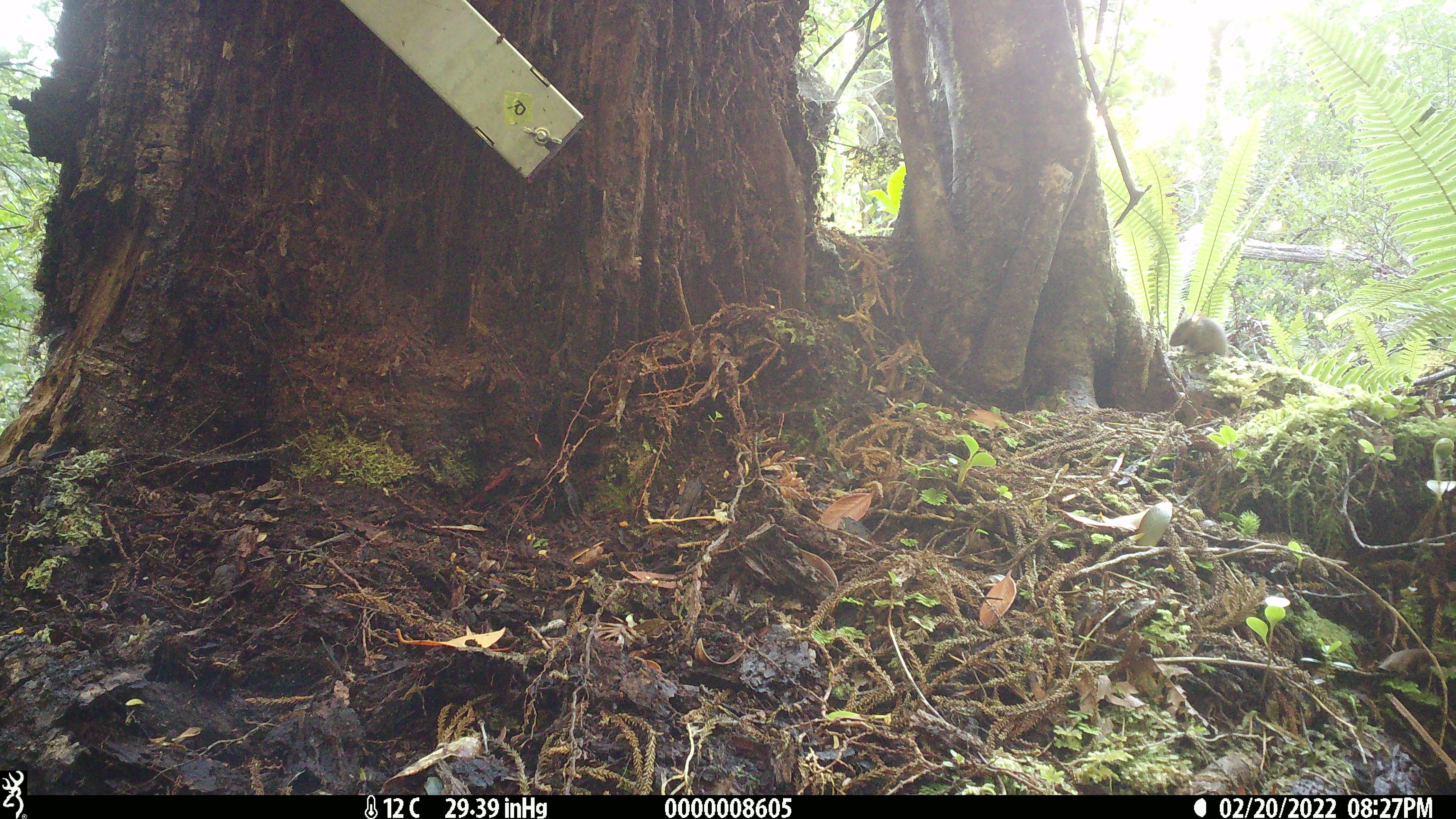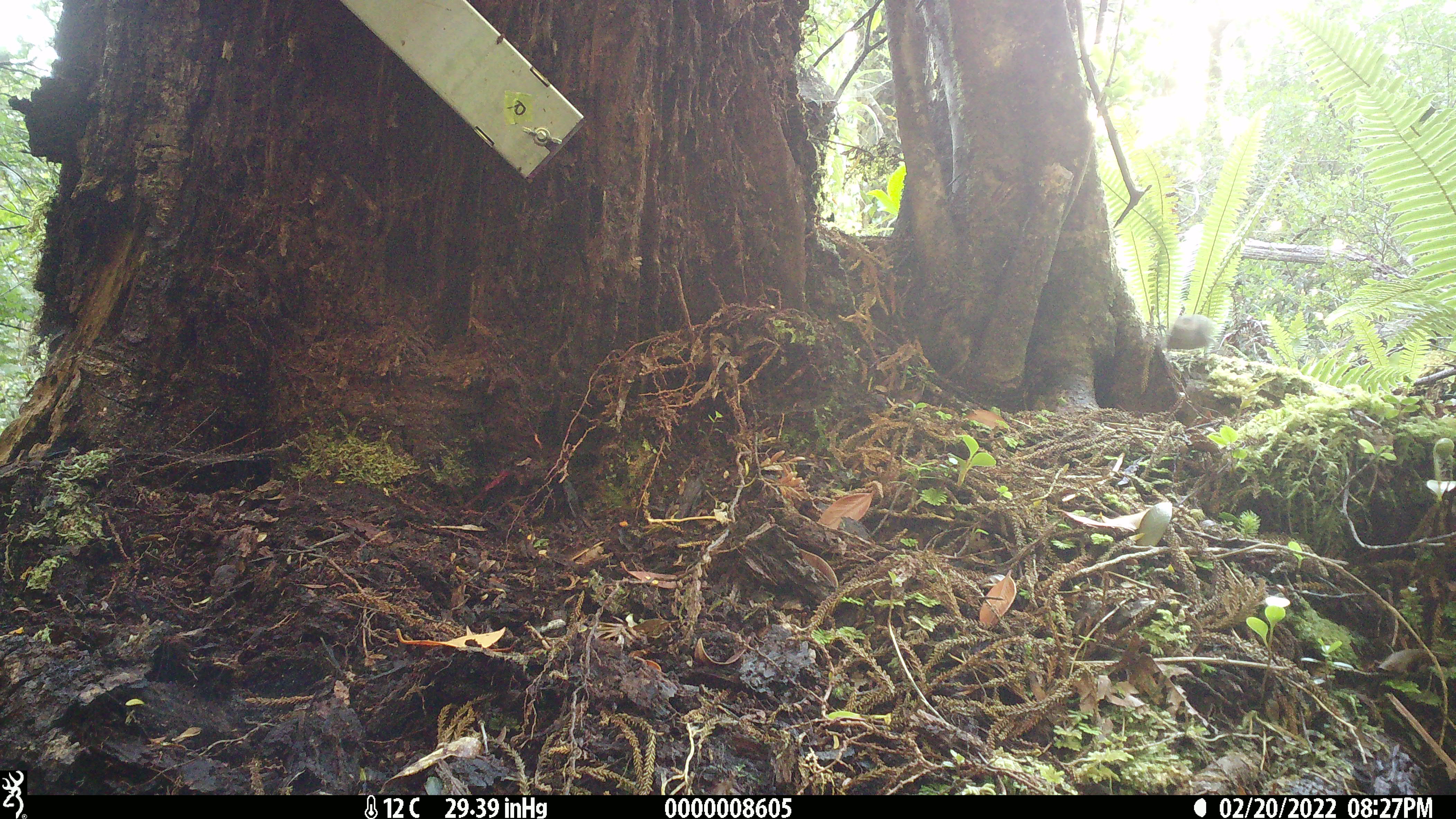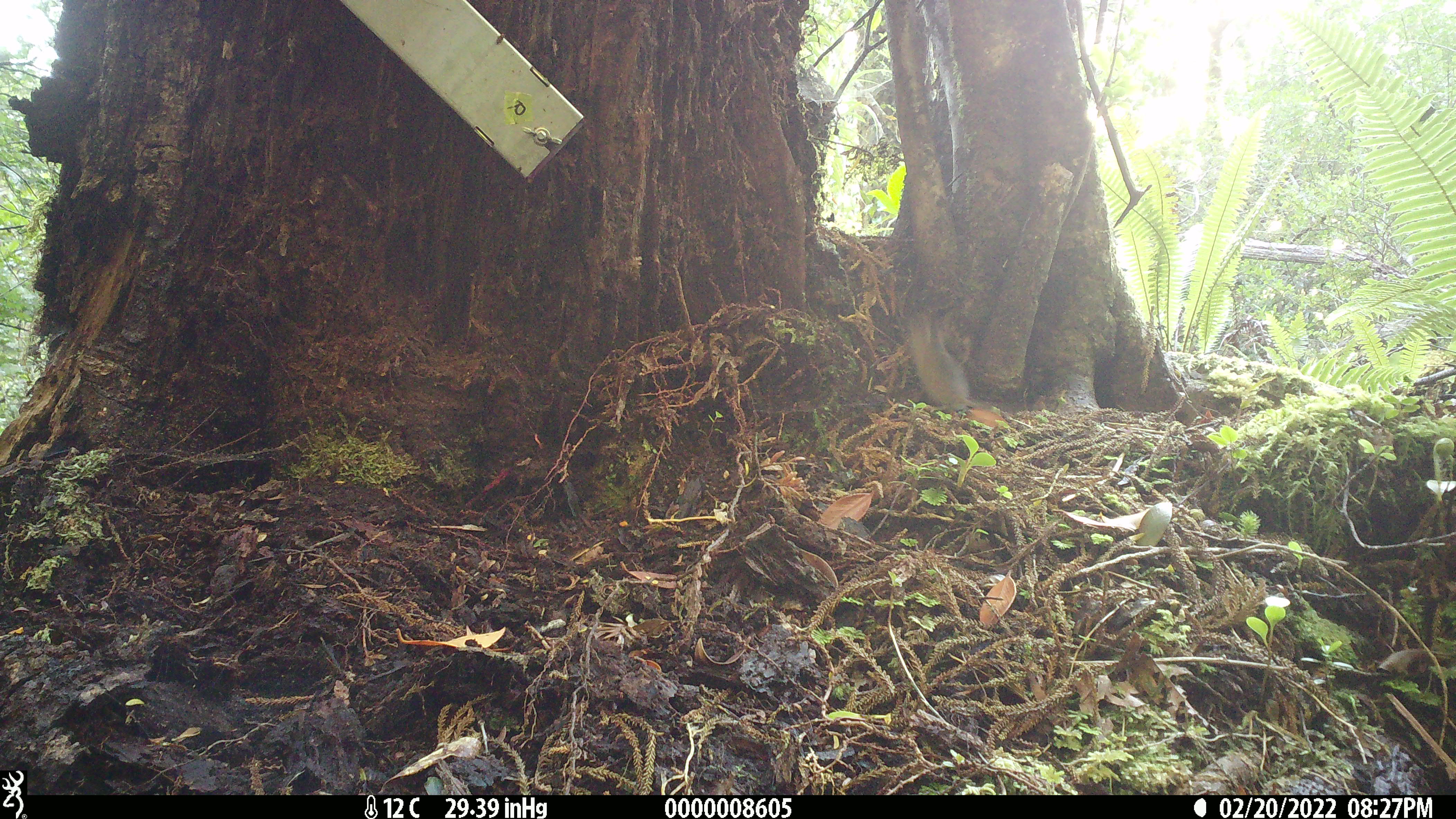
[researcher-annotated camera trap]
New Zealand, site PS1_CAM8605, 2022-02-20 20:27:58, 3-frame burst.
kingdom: Animalia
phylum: Chordata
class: Mammalia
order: Rodentia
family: Muridae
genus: Mus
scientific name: Mus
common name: mouse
Mouse (Mus).